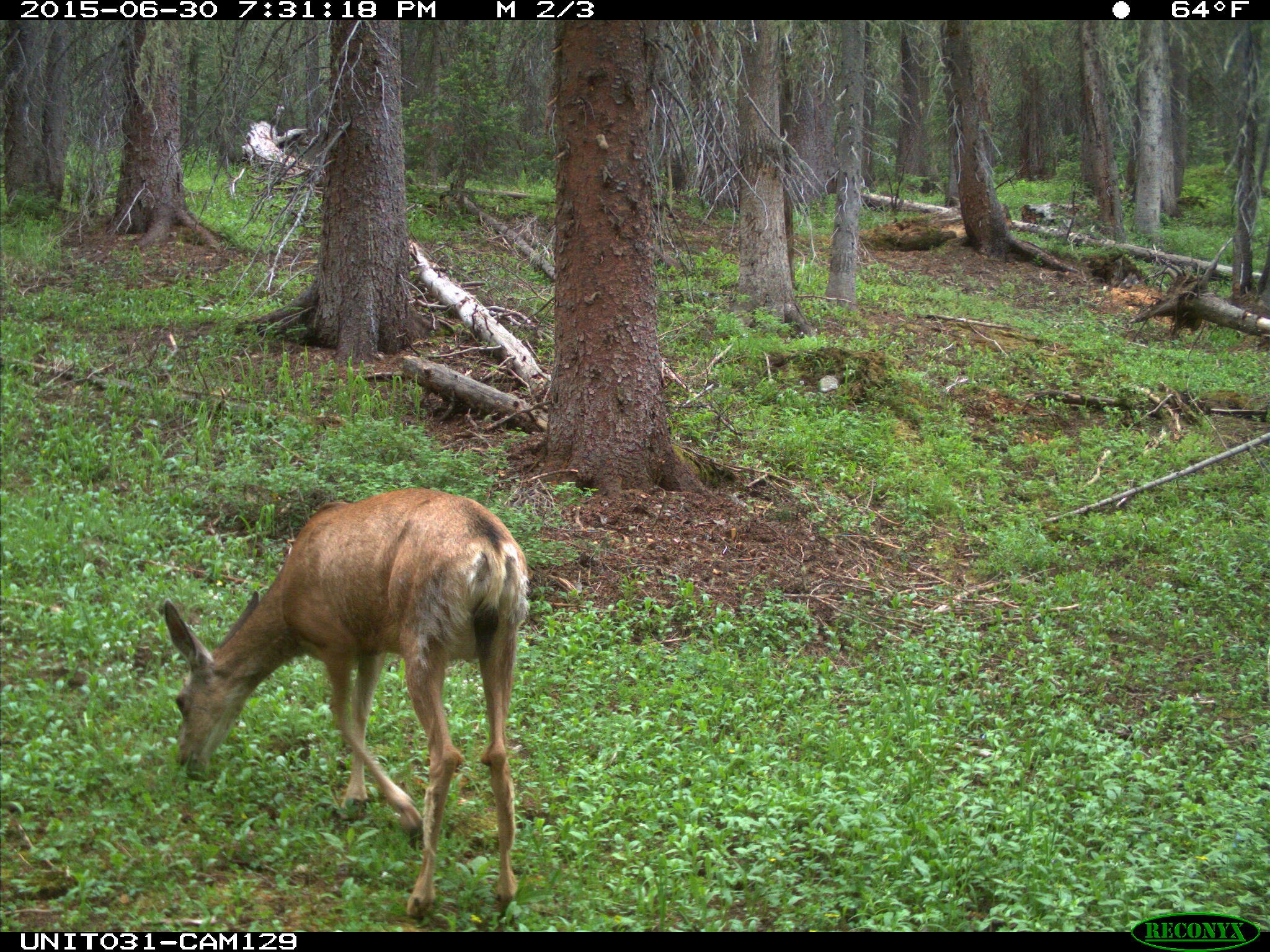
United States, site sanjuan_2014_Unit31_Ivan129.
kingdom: Animalia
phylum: Chordata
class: Mammalia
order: Artiodactyla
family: Cervidae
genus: Odocoileus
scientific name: Odocoileus hemionus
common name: mule deer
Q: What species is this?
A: Odocoileus hemionus (mule deer).